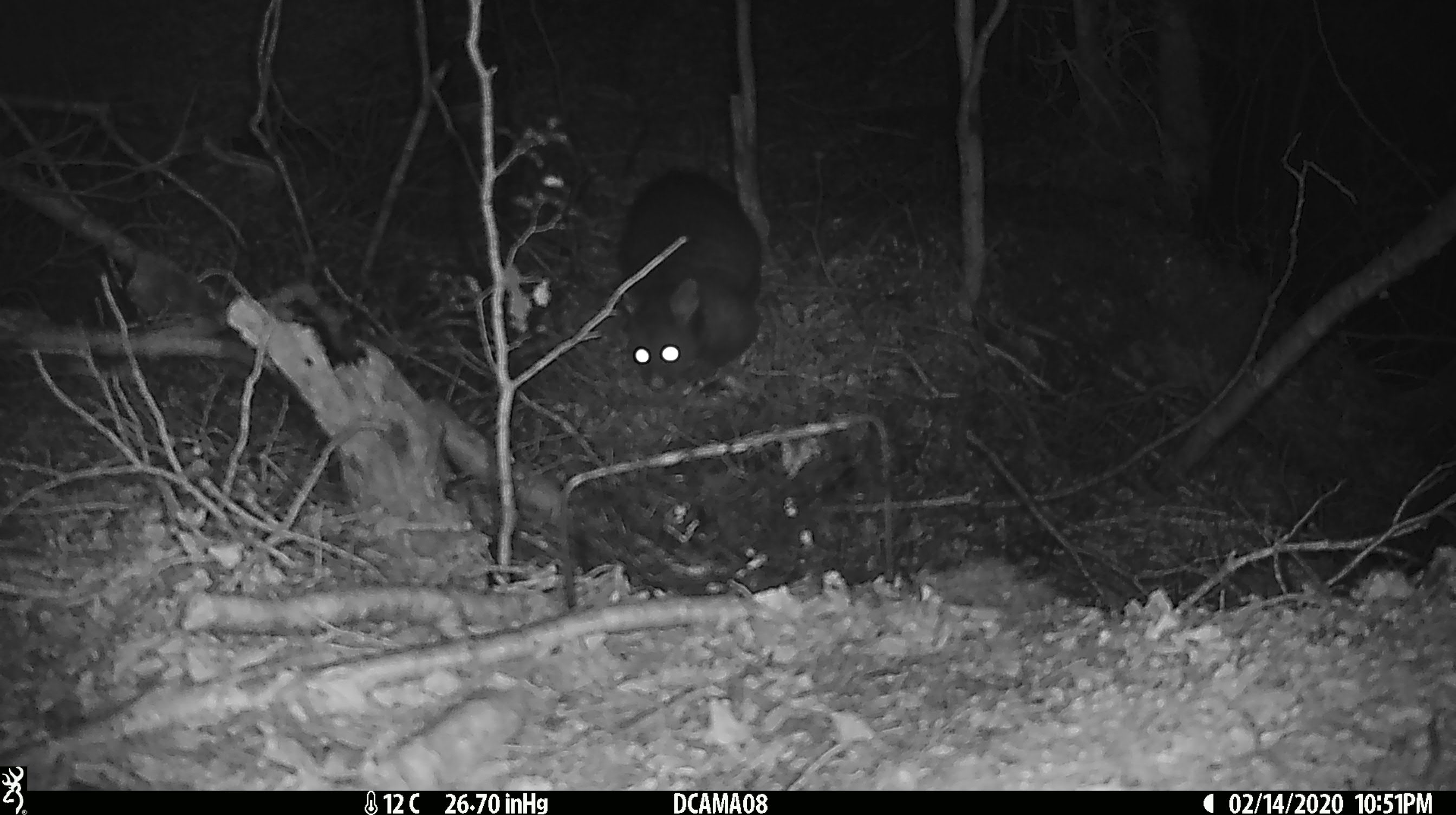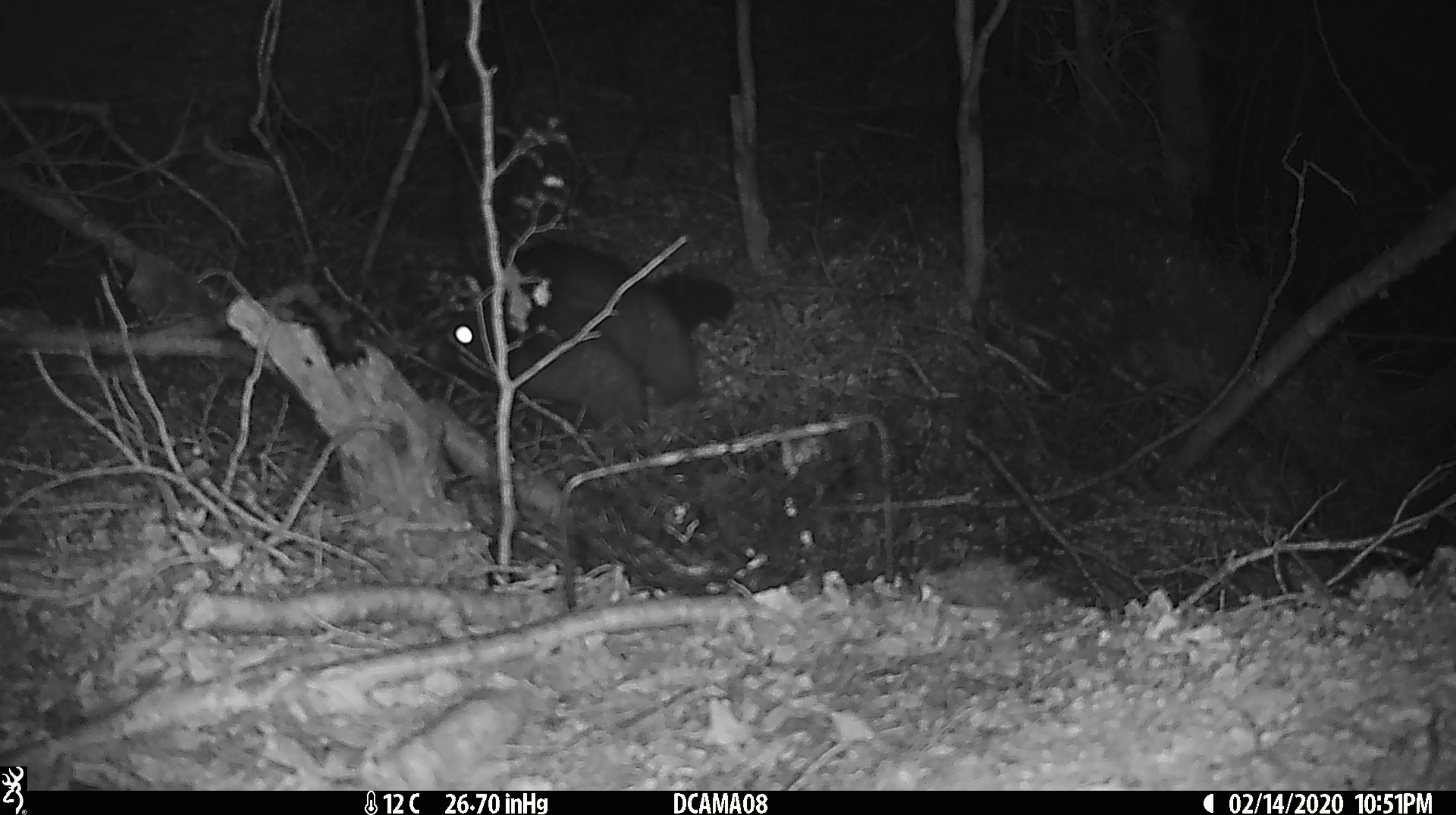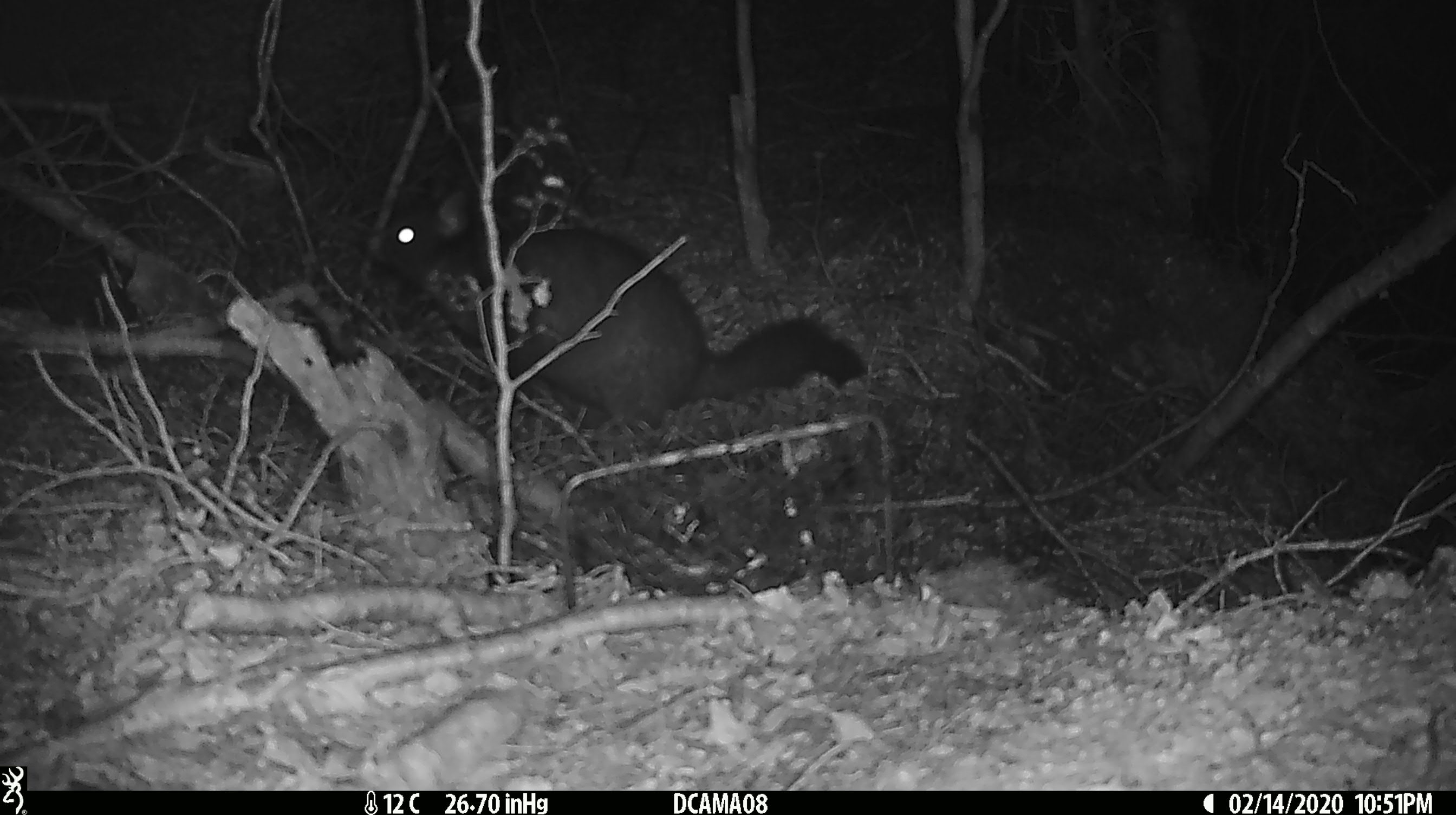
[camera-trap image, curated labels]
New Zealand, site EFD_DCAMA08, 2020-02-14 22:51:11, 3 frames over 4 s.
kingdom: Animalia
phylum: Chordata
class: Mammalia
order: Diprotodontia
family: Phalangeridae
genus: Trichosurus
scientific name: Trichosurus vulpecula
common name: common brushtail possum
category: possum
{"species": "possum (common brushtail possum) (Trichosurus vulpecula)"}